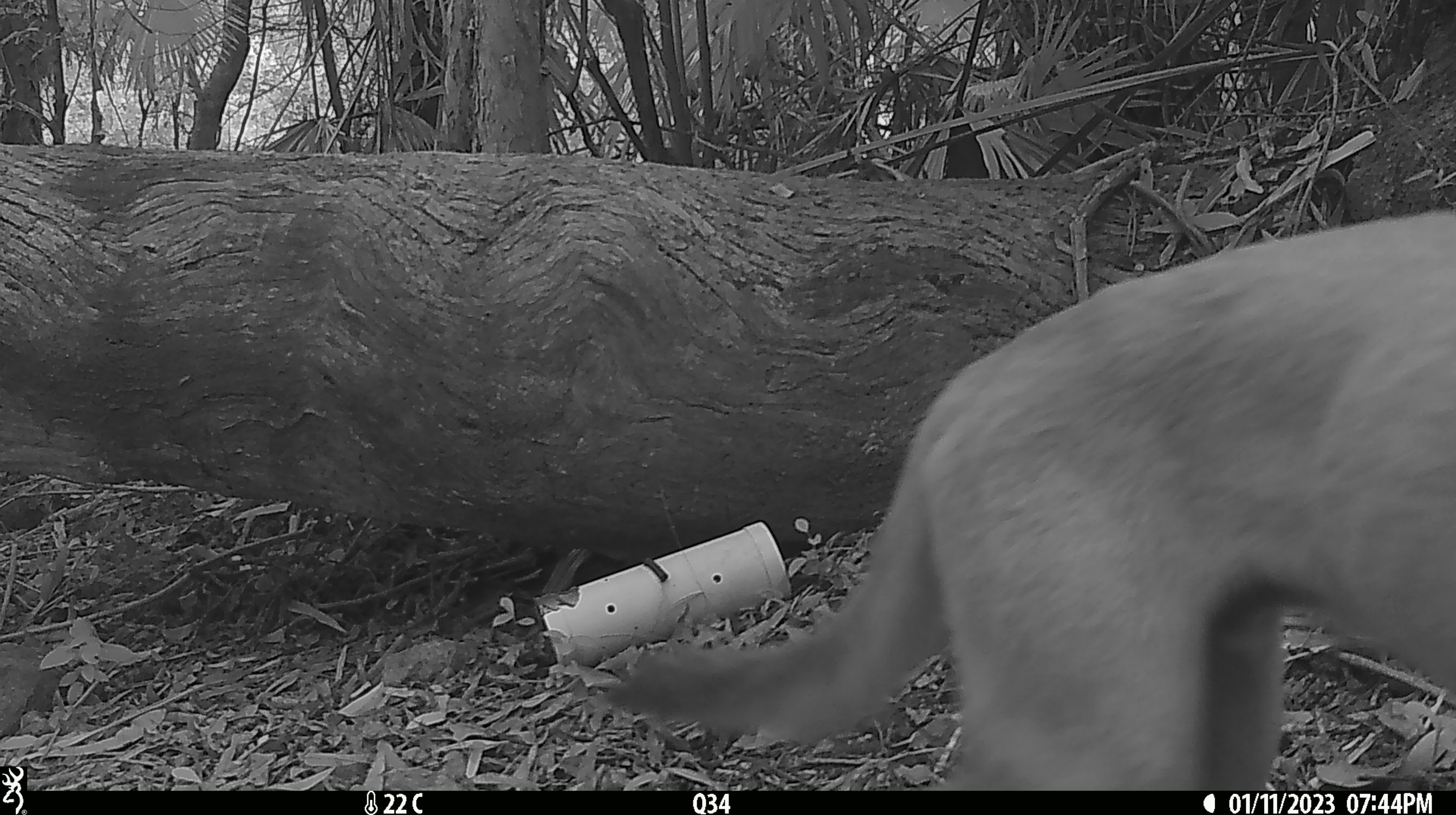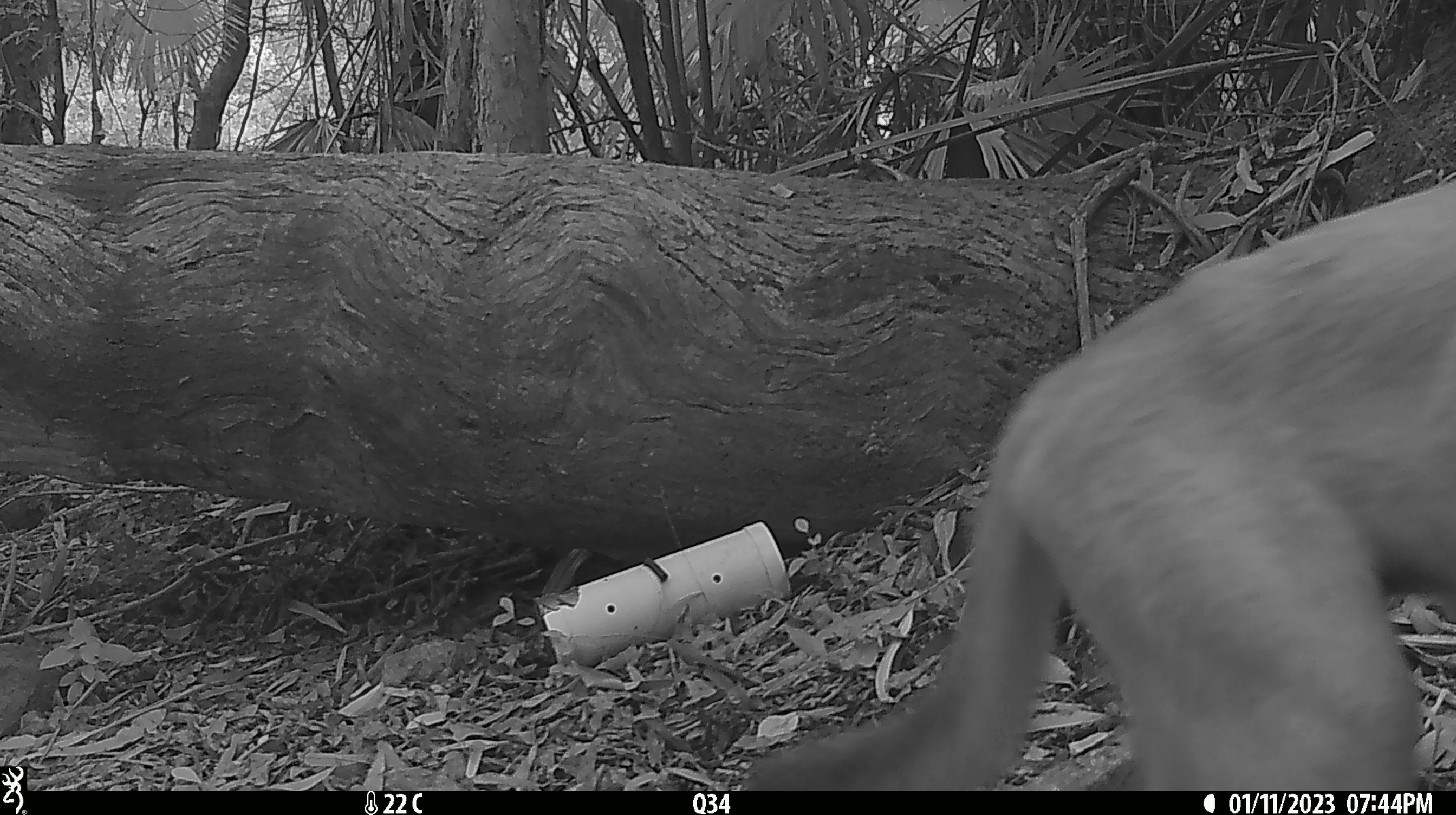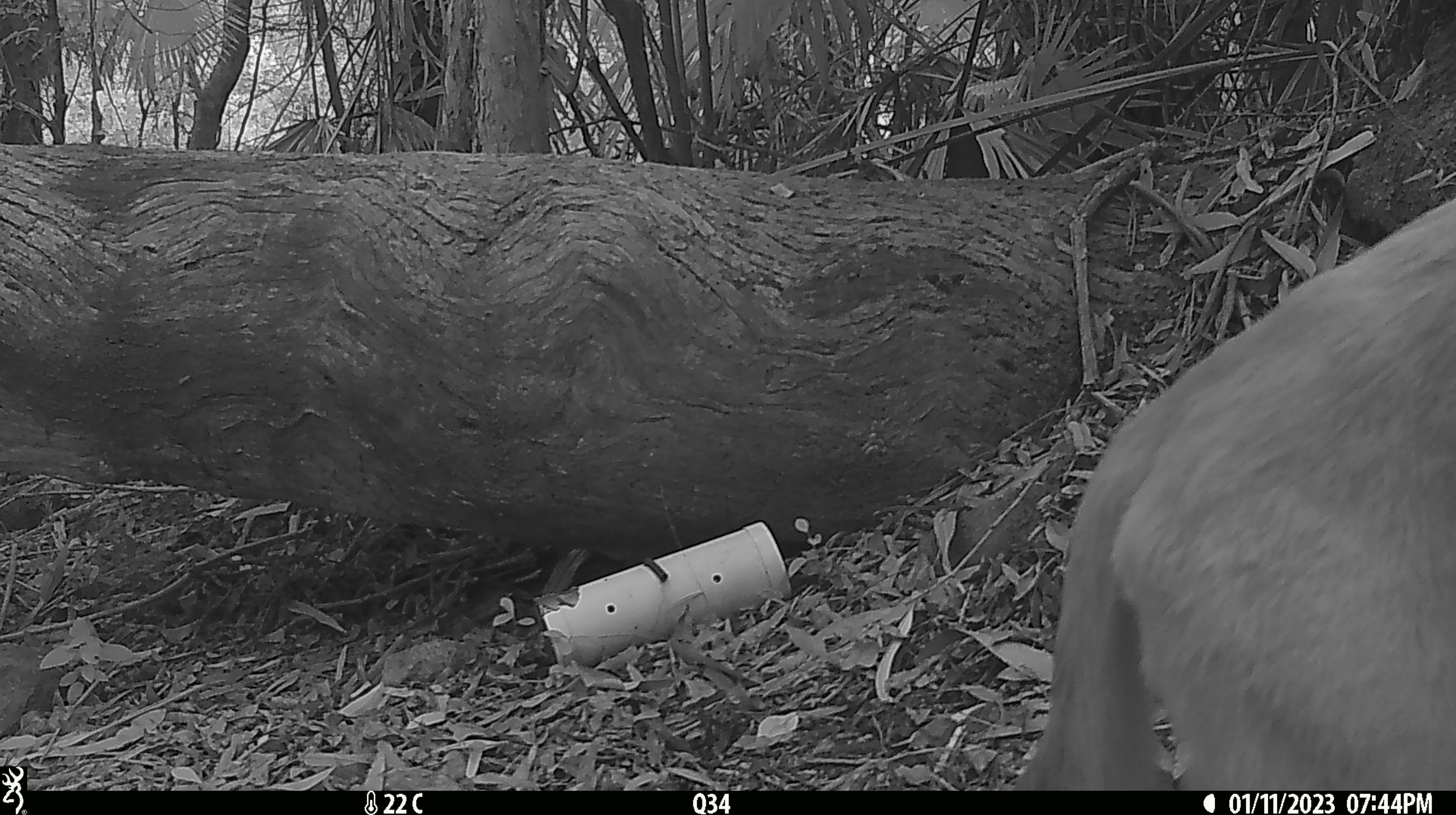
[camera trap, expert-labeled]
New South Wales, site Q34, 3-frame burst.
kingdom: Animalia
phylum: Chordata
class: Mammalia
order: Carnivora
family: Canidae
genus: Canis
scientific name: Canis familiaris dingo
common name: dingo